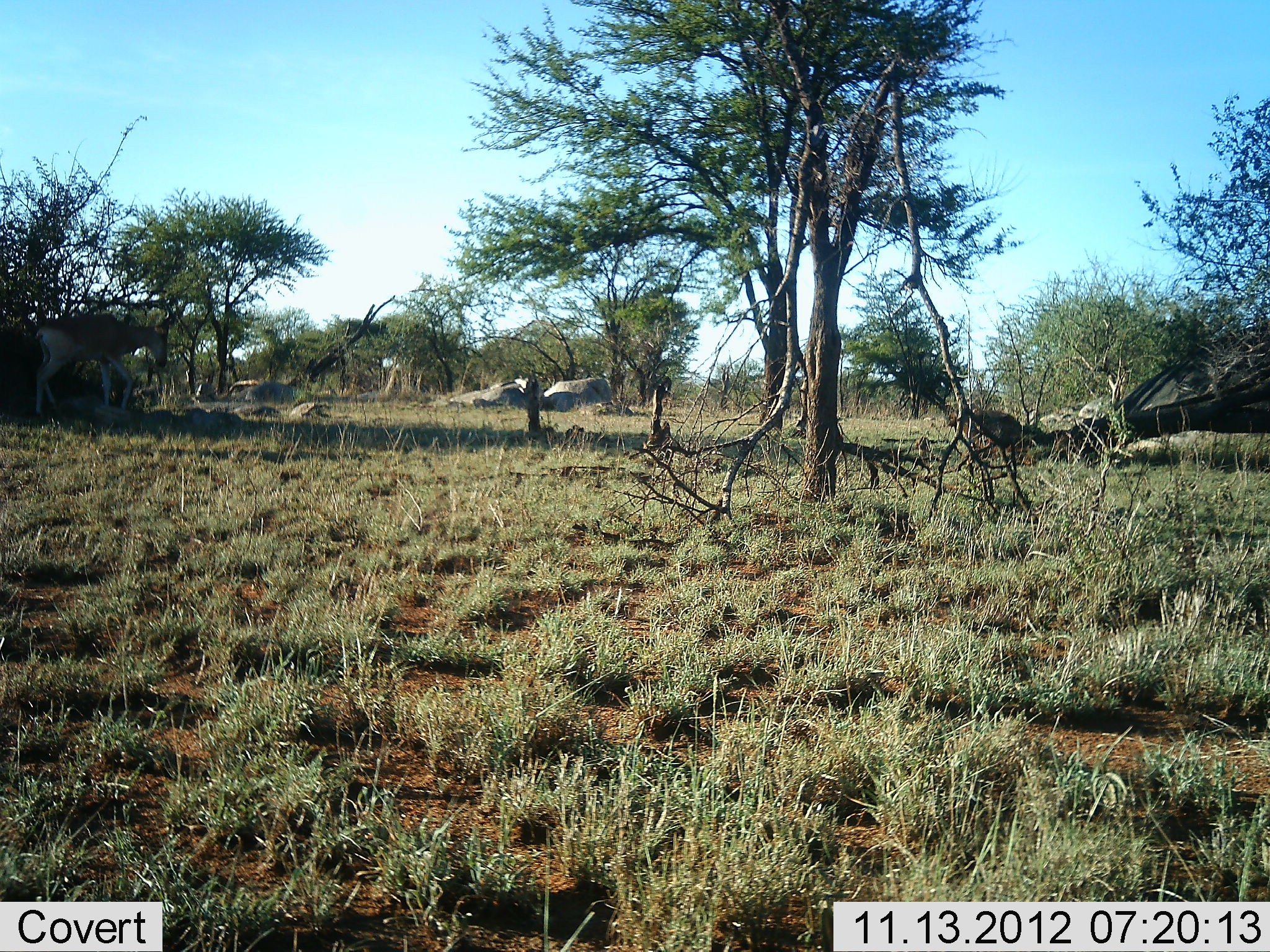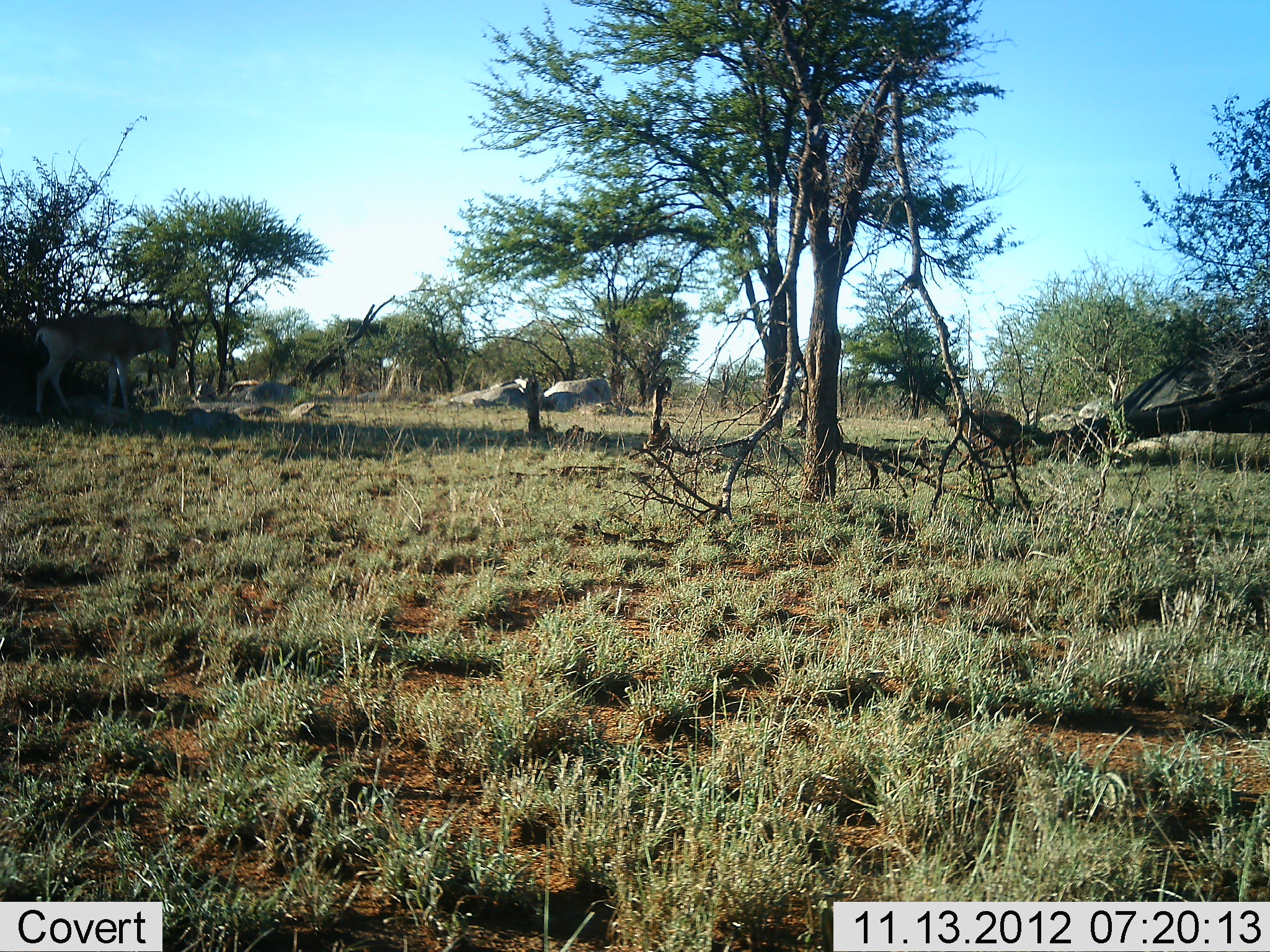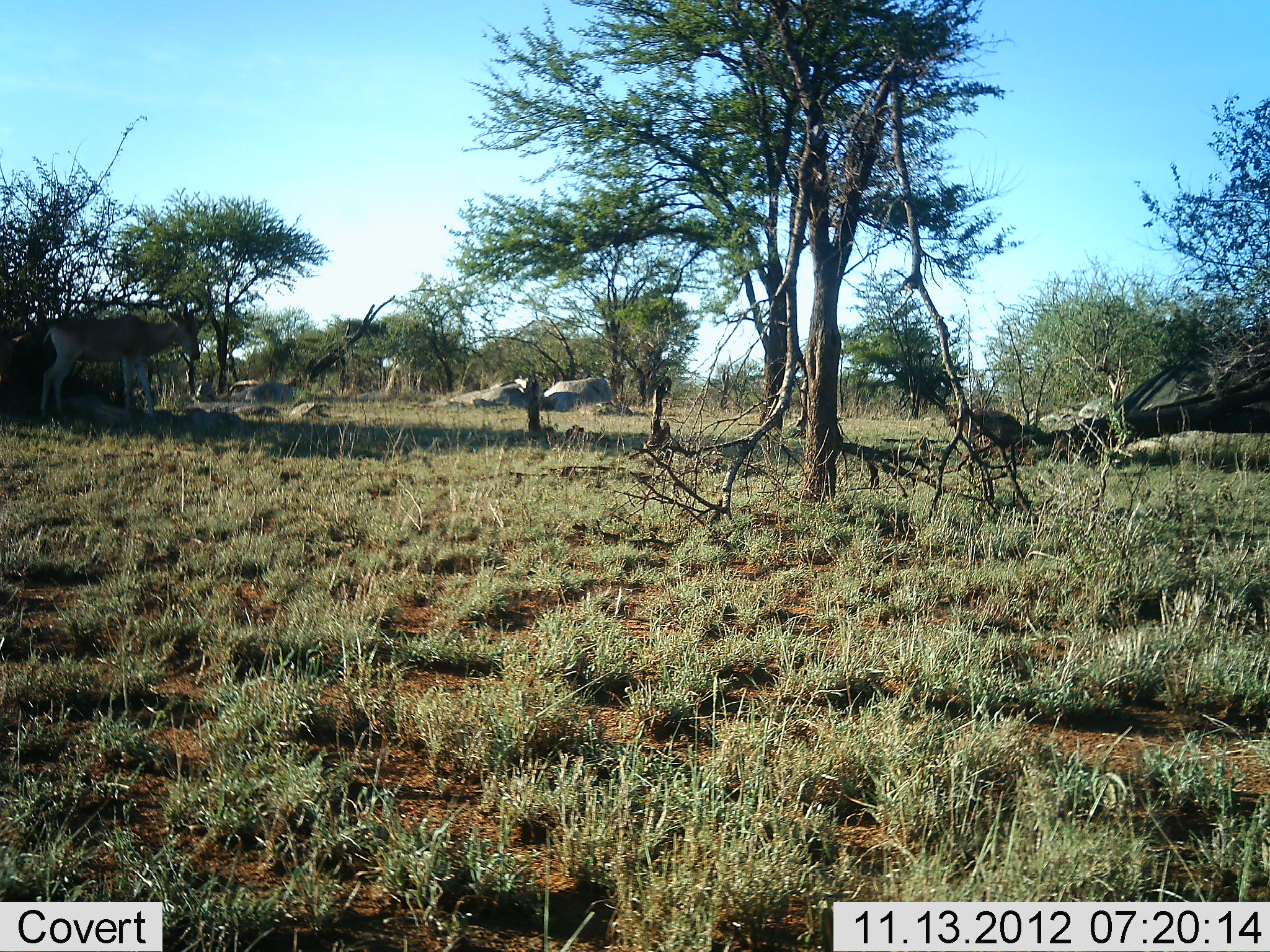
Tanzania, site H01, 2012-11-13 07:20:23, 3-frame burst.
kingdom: Animalia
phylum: Chordata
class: Mammalia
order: Artiodactyla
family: Bovidae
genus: Alcelaphus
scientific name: Alcelaphus buselaphus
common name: hartebeest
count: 1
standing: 50%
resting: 0%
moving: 60%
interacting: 0%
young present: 0%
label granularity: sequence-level